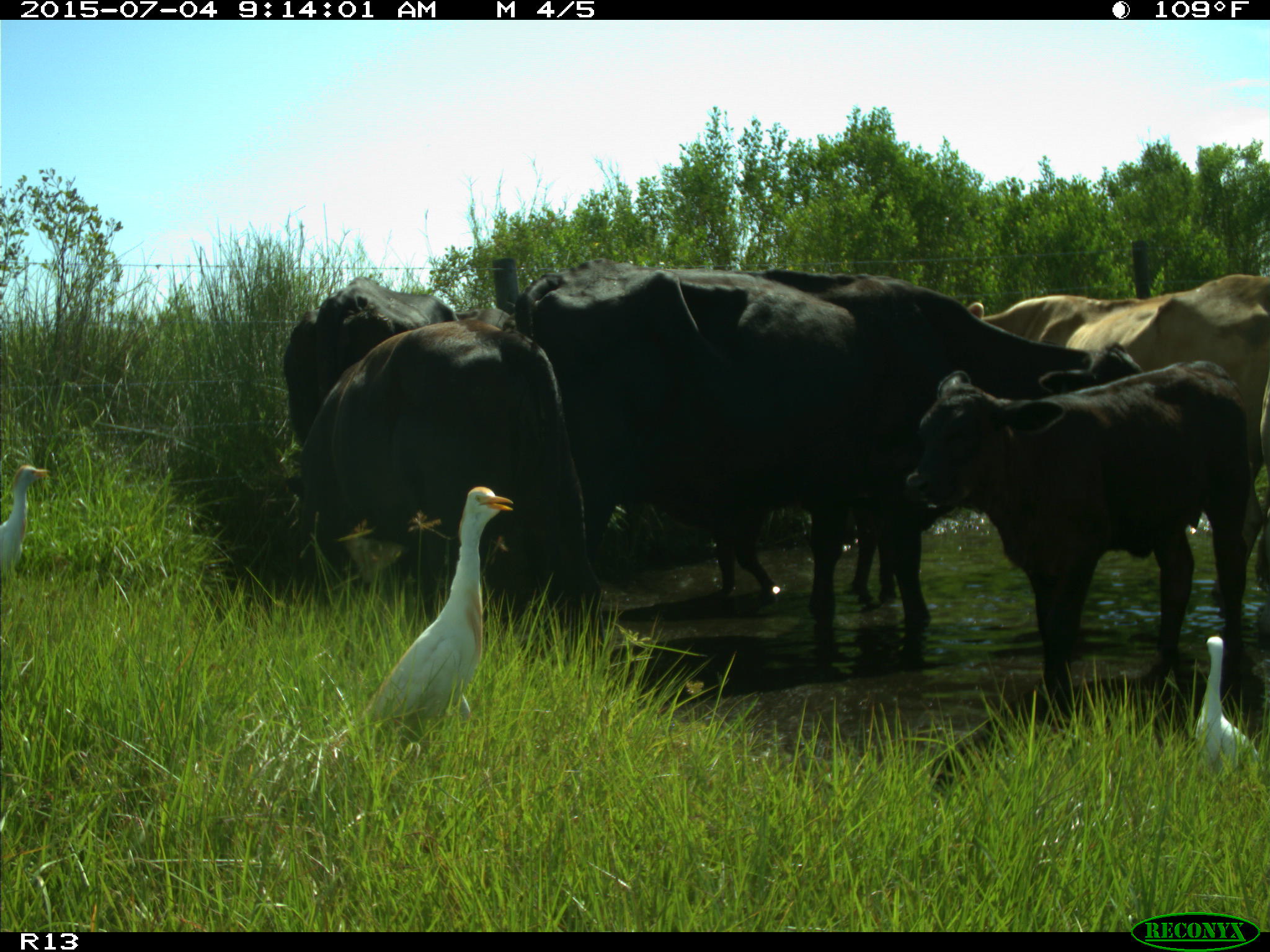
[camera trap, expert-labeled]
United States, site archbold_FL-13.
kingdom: Animalia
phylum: Chordata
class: Mammalia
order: Artiodactyla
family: Bovidae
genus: Bos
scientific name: Bos taurus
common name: domestic cow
Bos taurus (domestic cow).